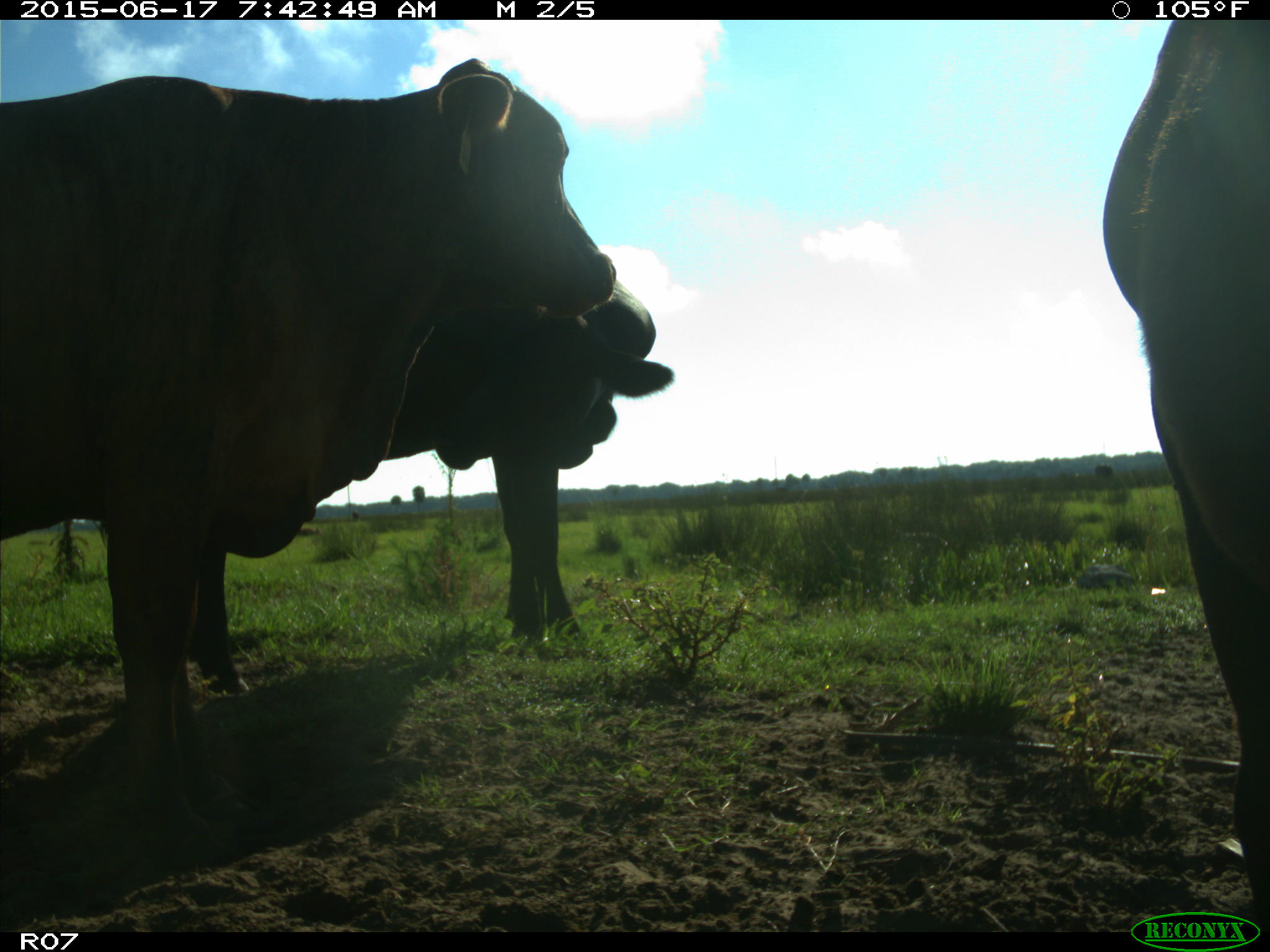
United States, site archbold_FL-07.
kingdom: Animalia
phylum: Chordata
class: Mammalia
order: Artiodactyla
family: Bovidae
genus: Bos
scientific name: Bos taurus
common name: domestic cow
Bos taurus (domestic cow).